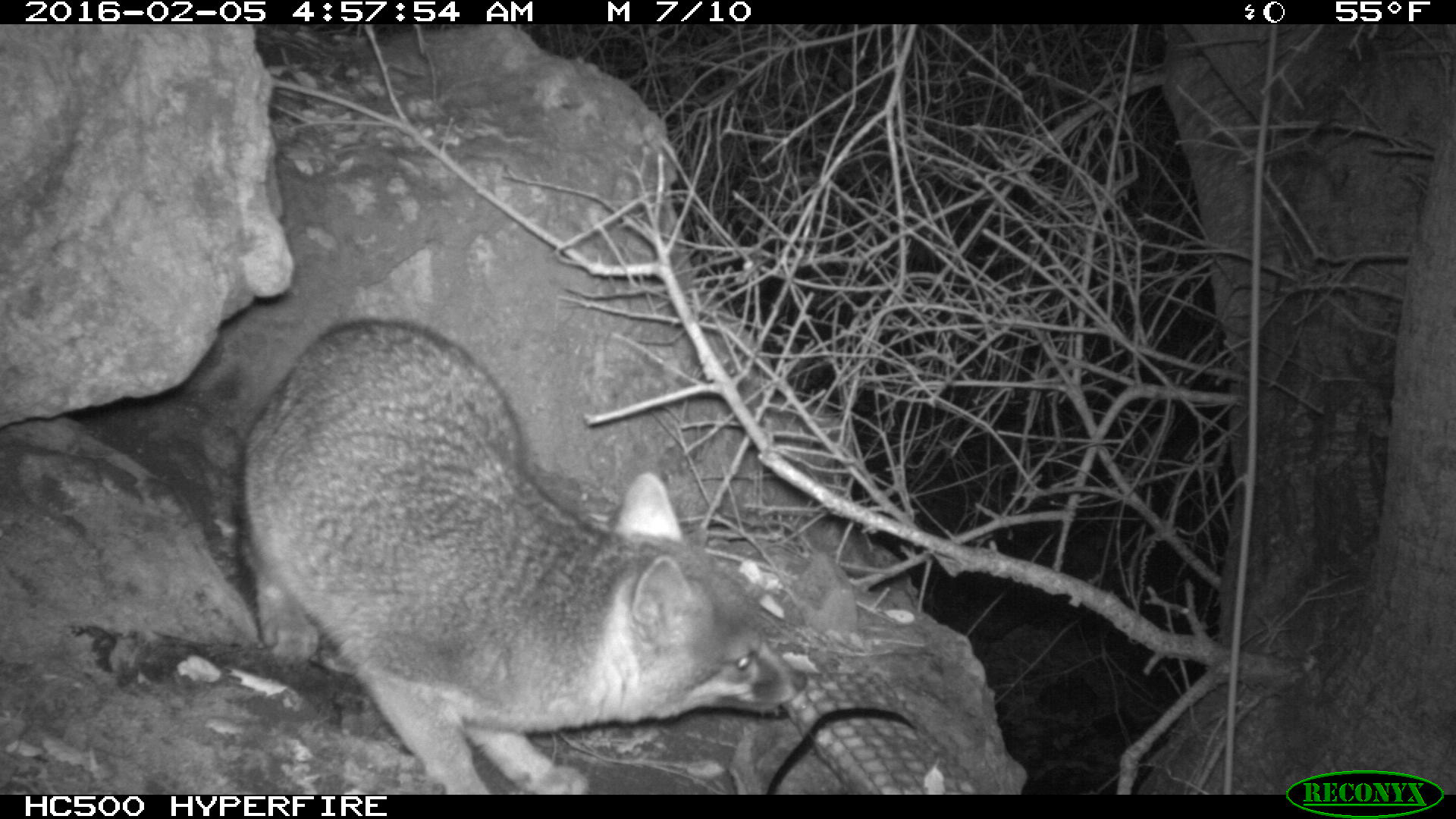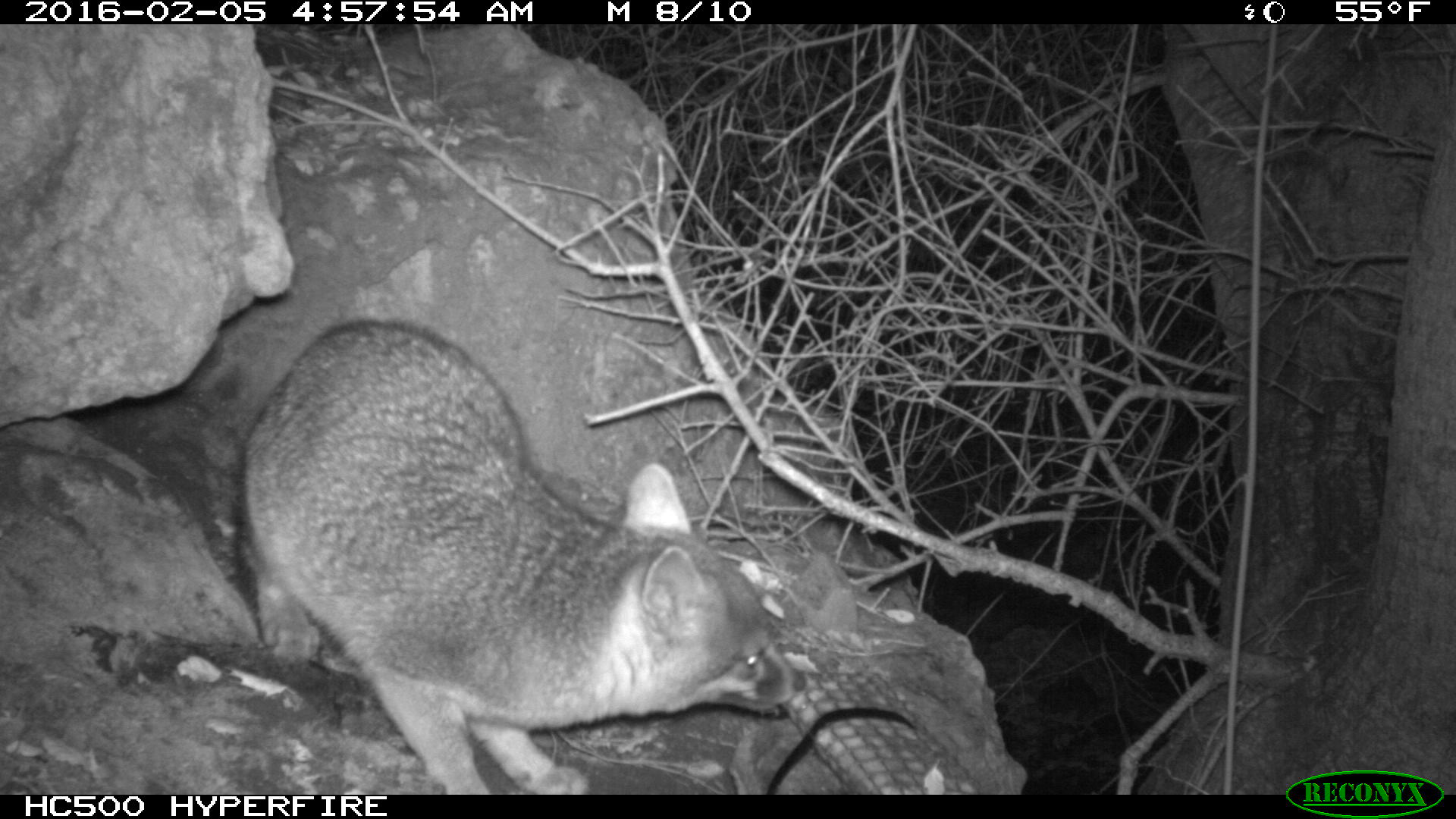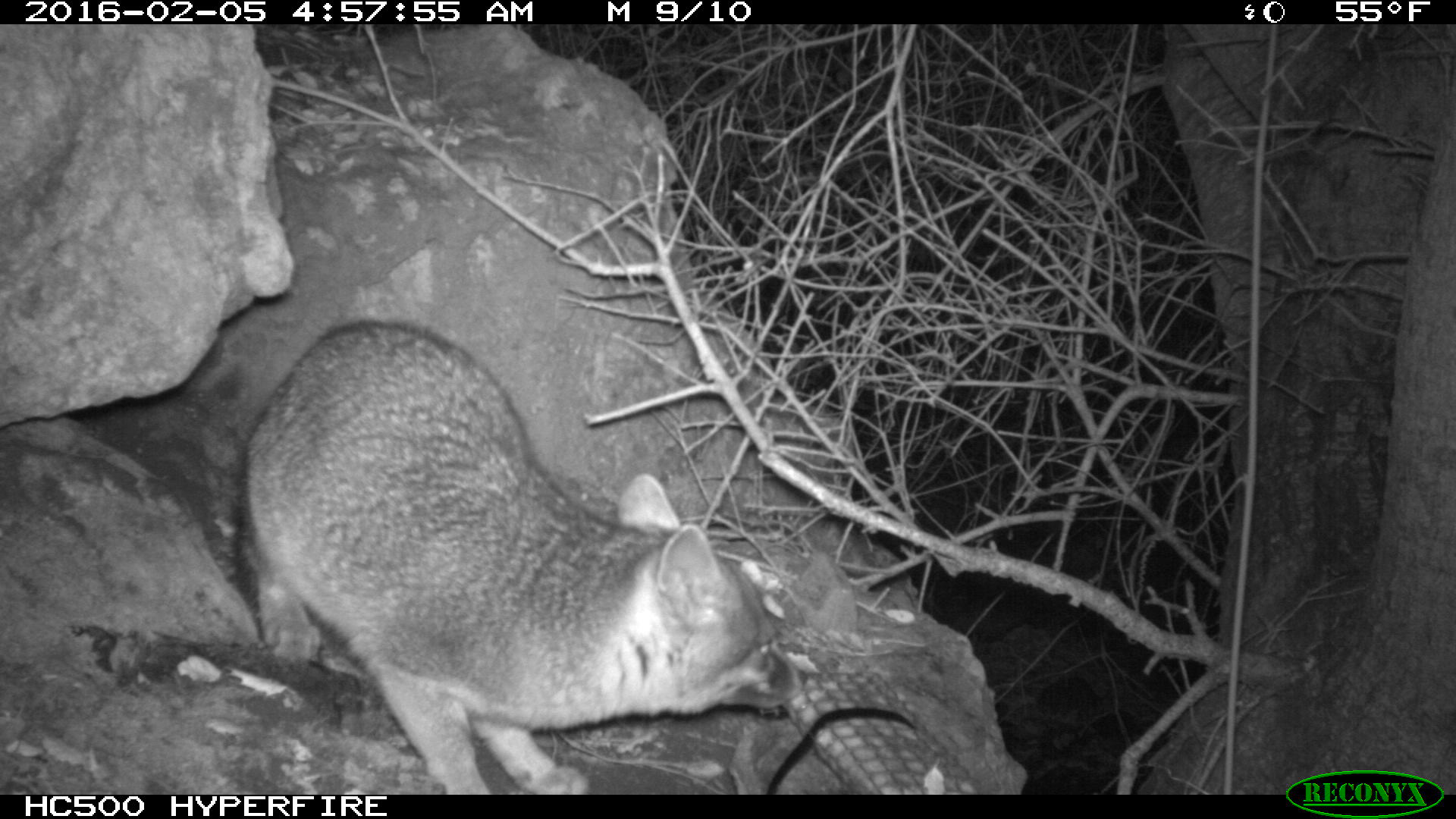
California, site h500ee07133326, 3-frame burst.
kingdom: Animalia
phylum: Chordata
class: Mammalia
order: Carnivora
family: Canidae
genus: Urocyon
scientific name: Urocyon littoralis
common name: island fox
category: fox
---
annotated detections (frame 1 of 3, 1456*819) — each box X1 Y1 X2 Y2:
fox: 228 315 809 792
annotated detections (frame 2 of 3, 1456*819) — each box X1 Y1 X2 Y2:
fox: 238 318 806 792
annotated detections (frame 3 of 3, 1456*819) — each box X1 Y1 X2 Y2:
fox: 231 322 808 794